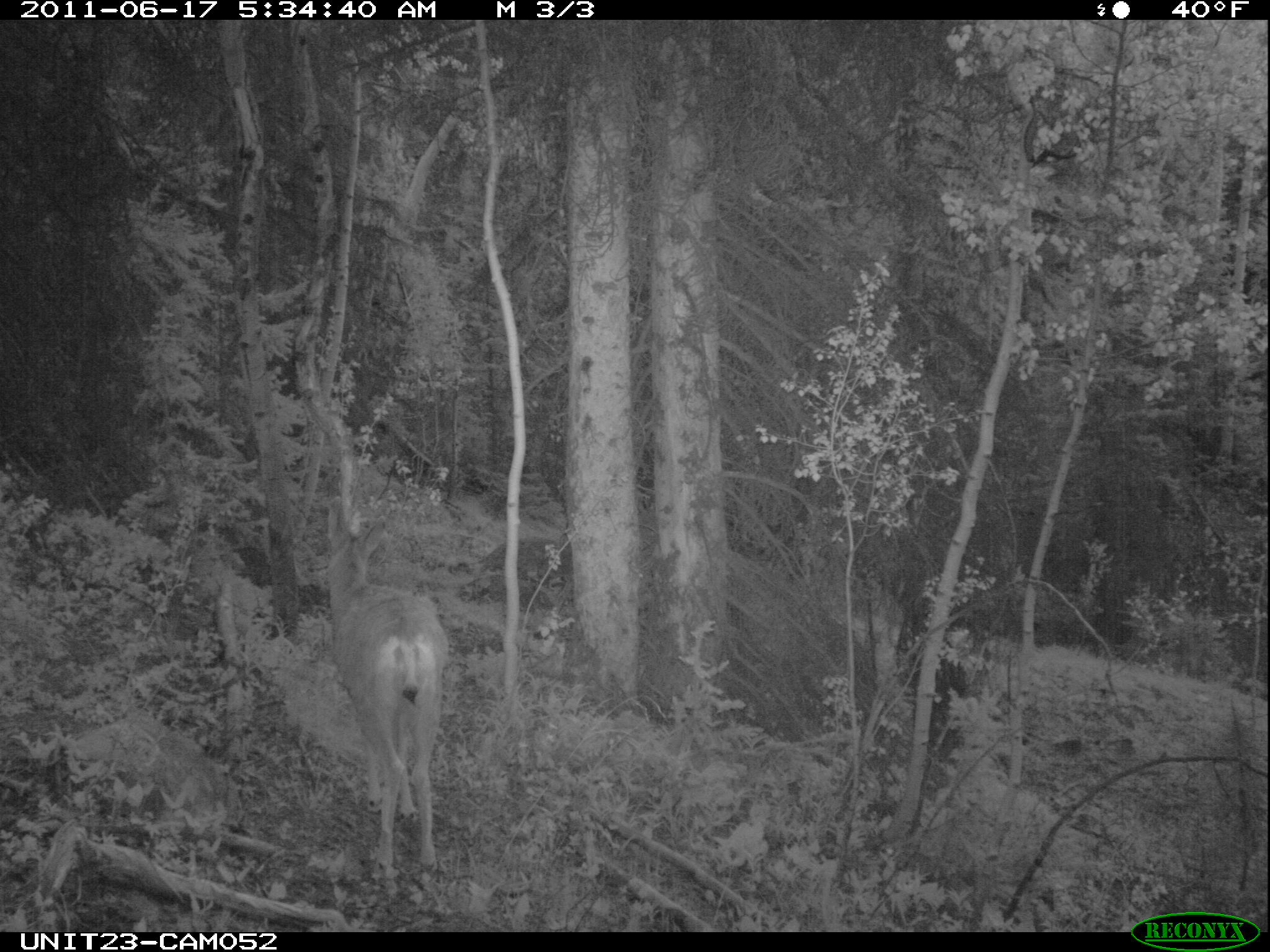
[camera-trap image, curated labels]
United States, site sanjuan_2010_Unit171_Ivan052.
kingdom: Animalia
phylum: Chordata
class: Mammalia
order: Artiodactyla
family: Cervidae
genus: Odocoileus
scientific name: Odocoileus hemionus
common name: mule deer